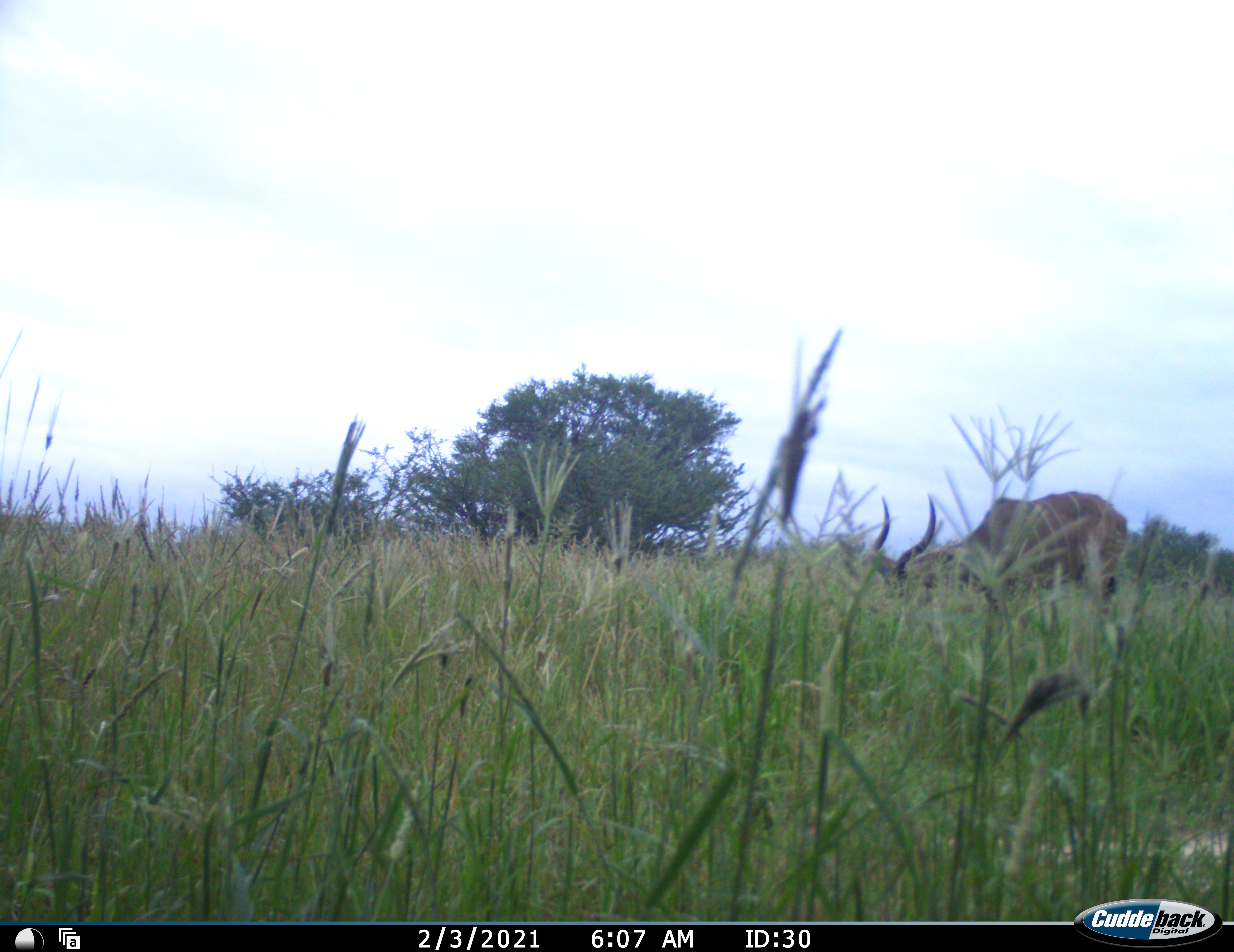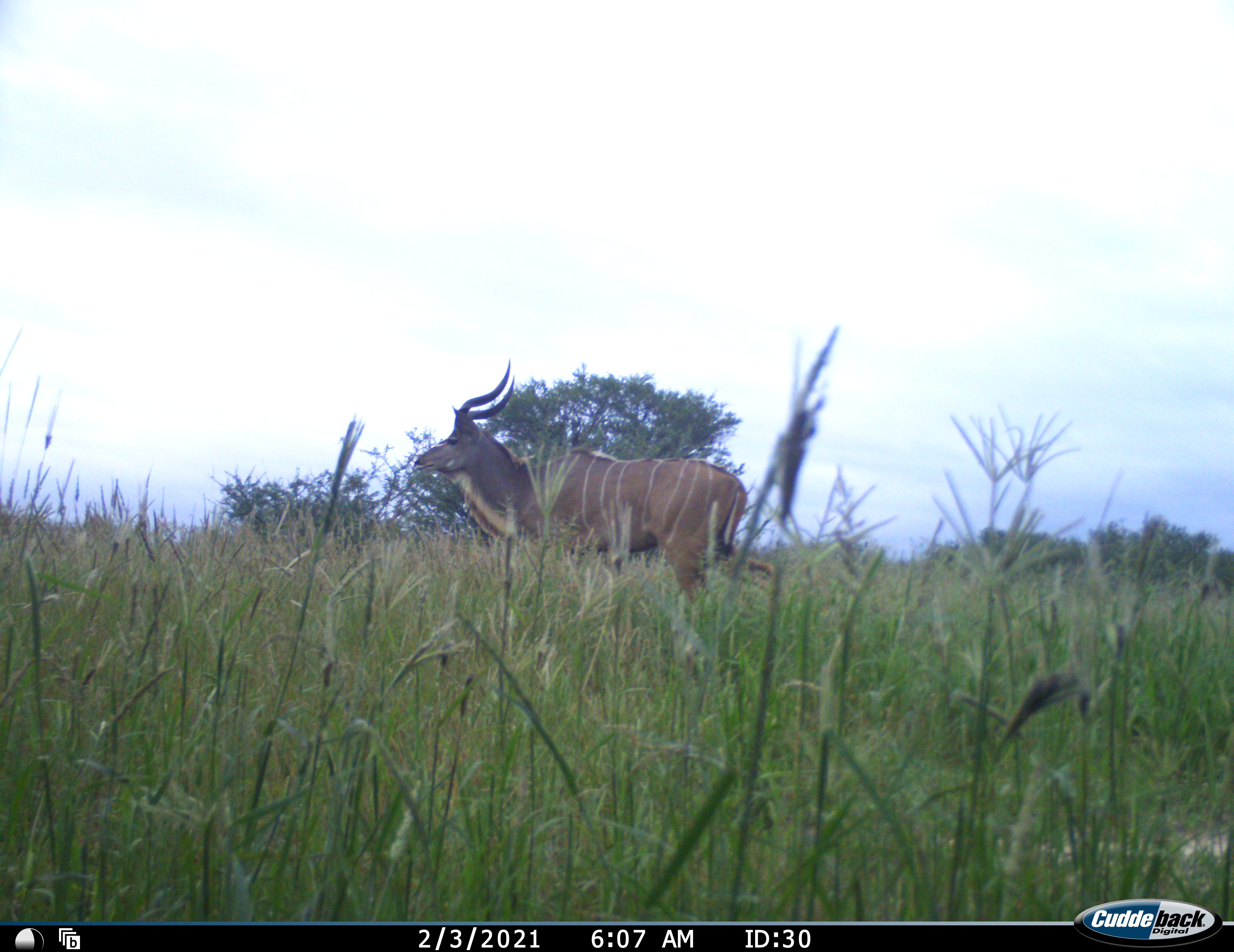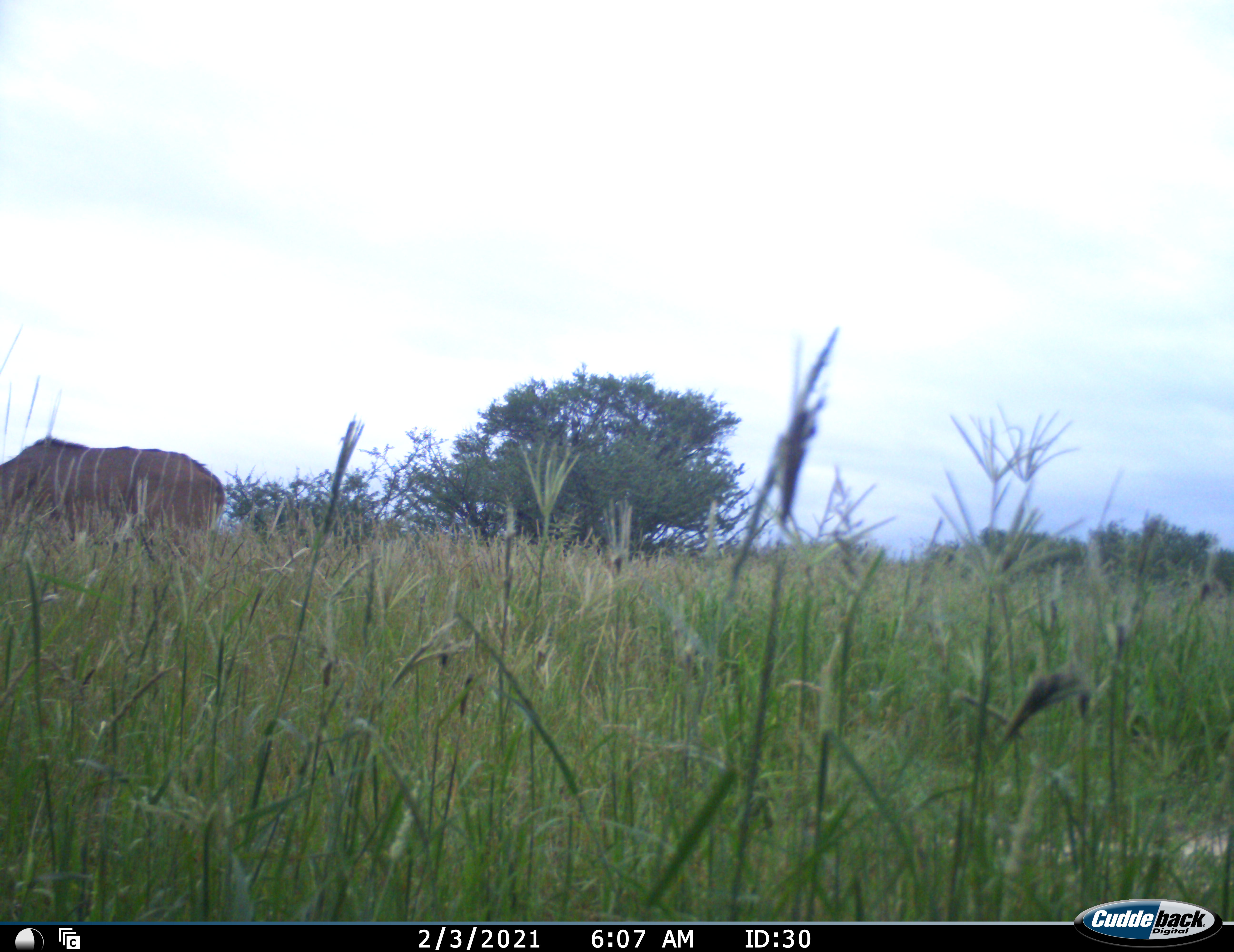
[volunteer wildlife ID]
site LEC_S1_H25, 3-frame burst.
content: unidentified animal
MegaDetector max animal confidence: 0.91